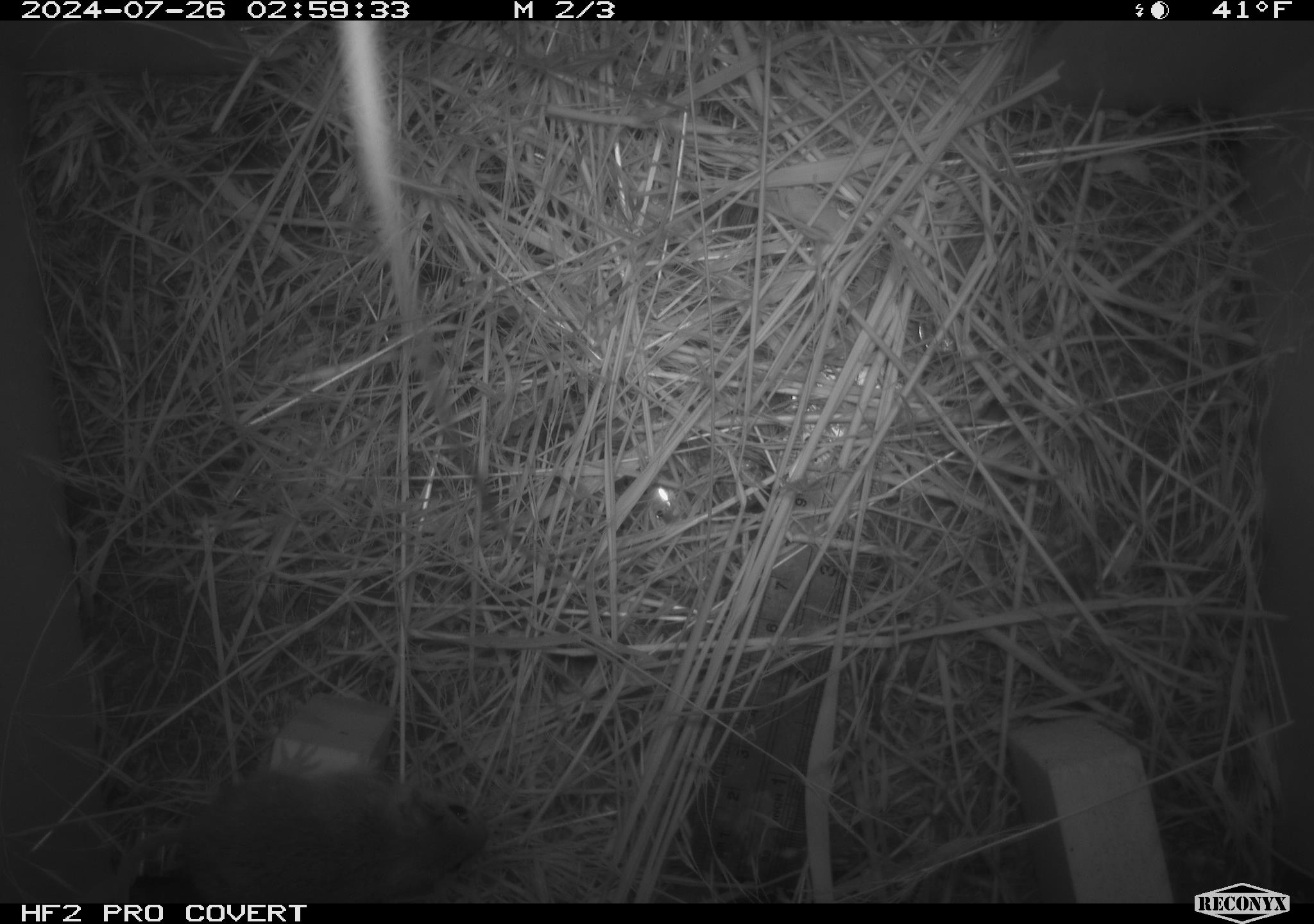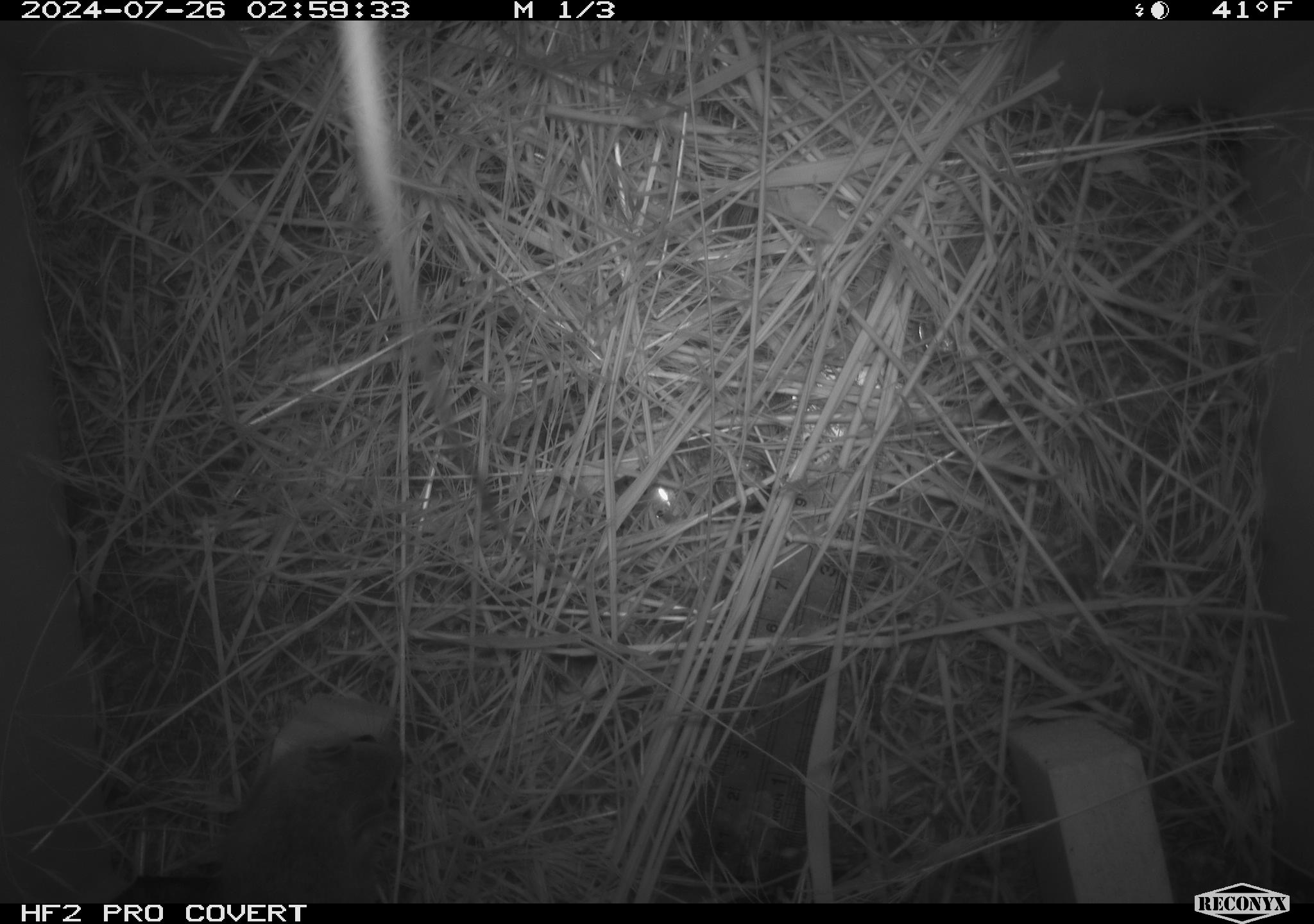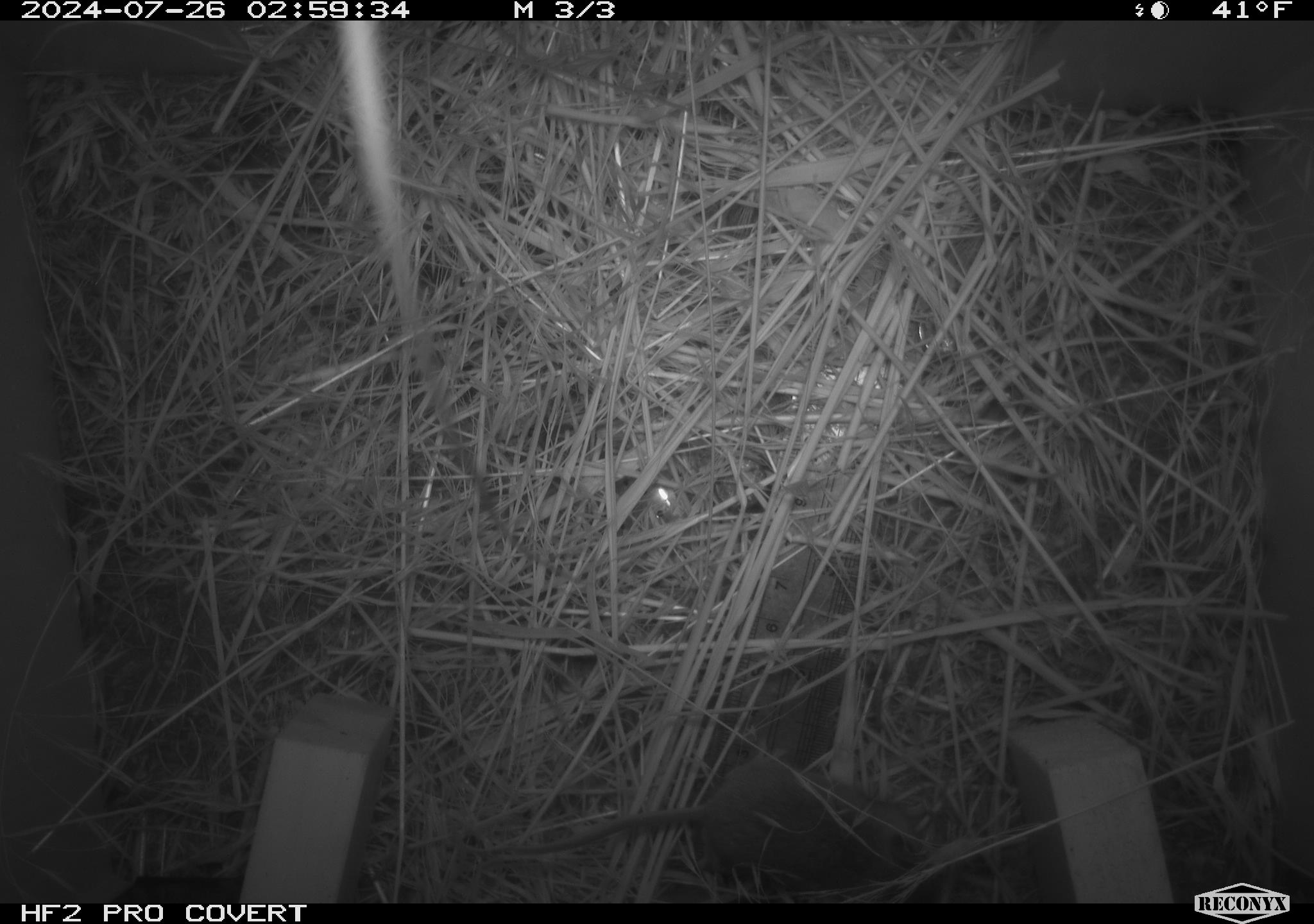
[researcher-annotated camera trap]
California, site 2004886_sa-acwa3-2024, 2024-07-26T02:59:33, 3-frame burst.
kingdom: Animalia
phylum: Chordata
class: Mammalia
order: Rodentia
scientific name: Rodentia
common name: mouse species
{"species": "mouse species (Rodentia)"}